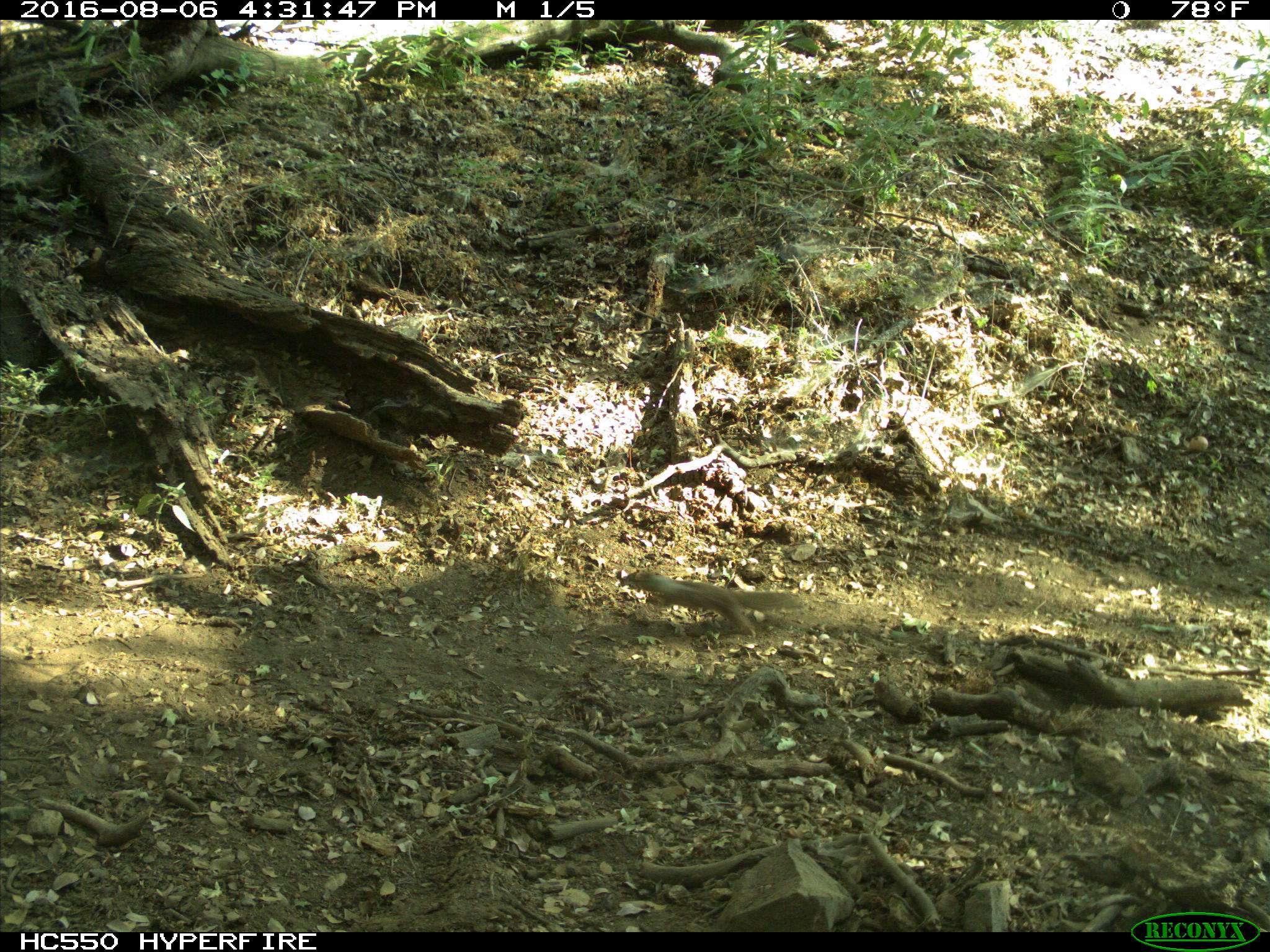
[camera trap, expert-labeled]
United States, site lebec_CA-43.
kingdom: Animalia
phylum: Chordata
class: Mammalia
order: Rodentia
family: Sciuridae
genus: Otospermophilus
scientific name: Otospermophilus beecheyi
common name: california ground squirrel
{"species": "Otospermophilus beecheyi (california ground squirrel)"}